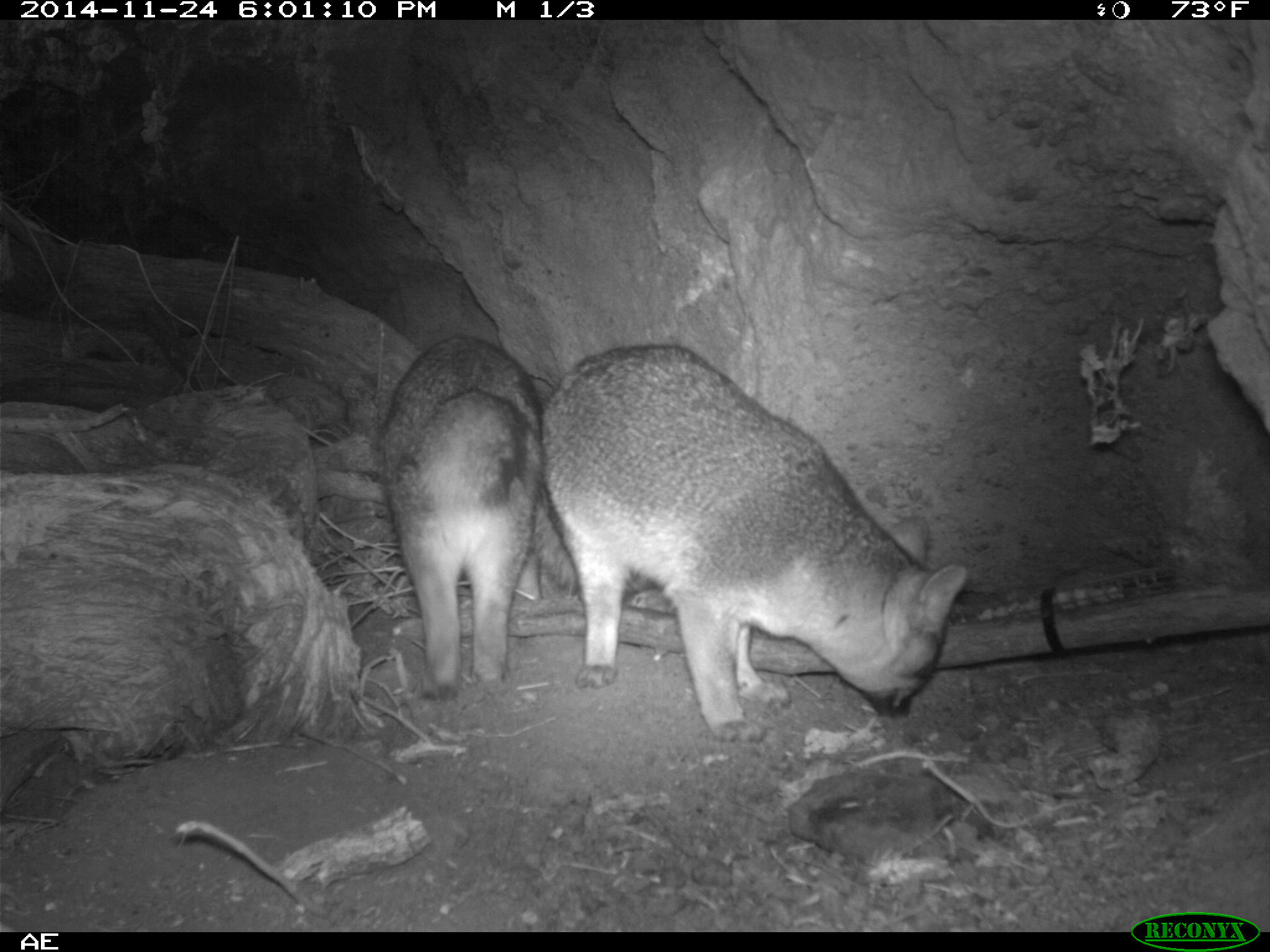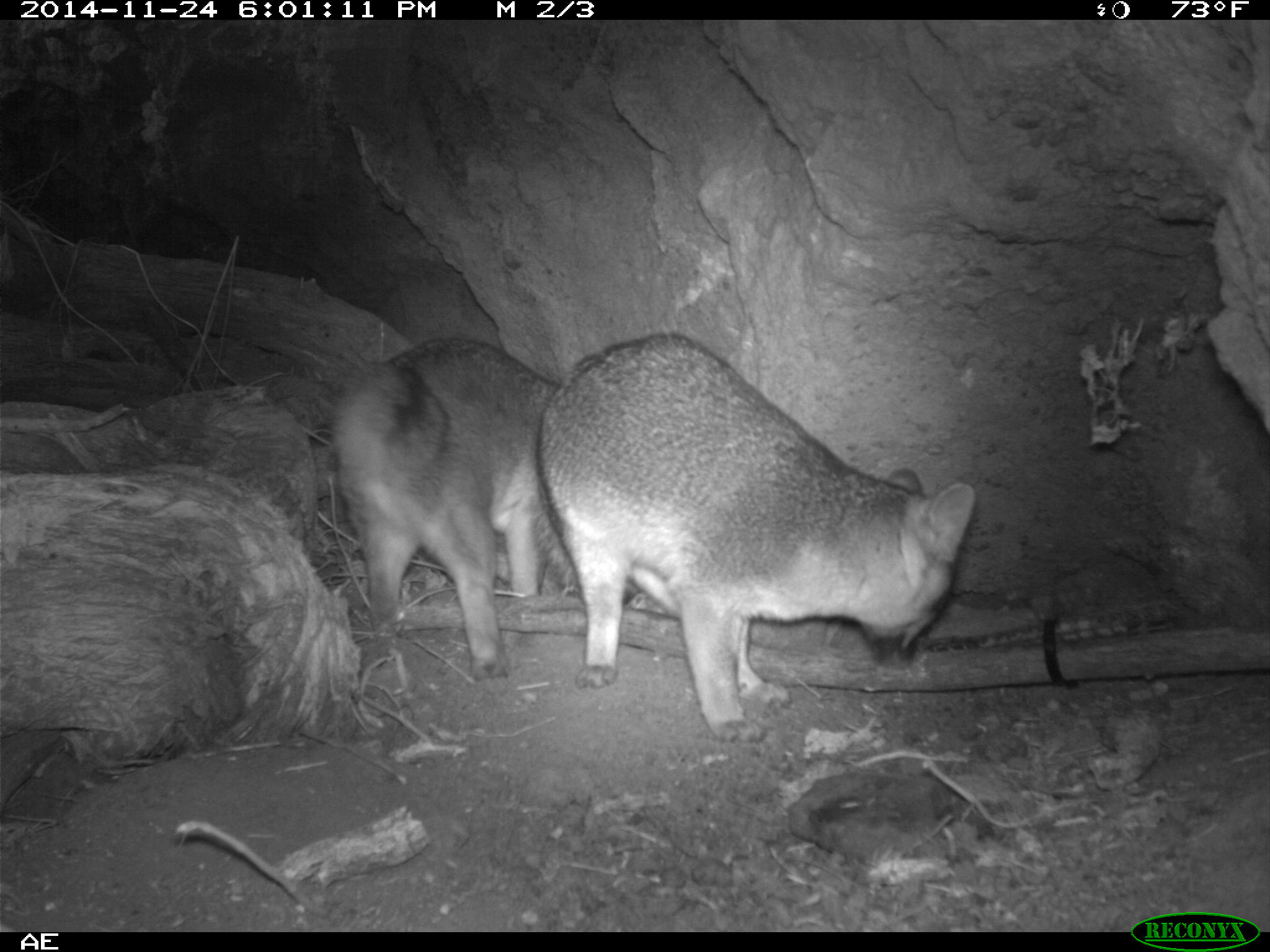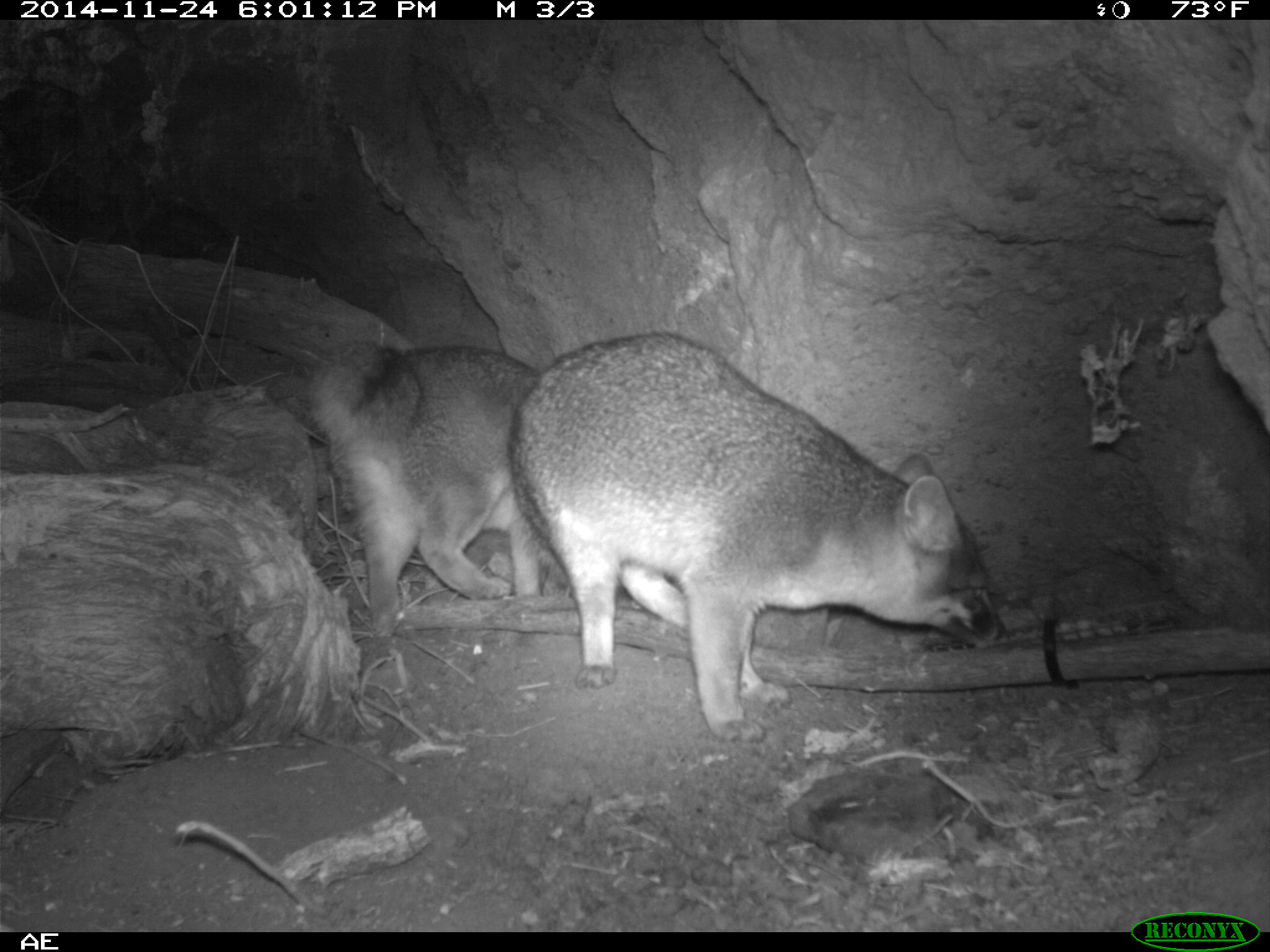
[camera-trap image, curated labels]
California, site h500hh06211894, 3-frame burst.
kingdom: Animalia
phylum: Chordata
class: Mammalia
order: Carnivora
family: Canidae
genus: Urocyon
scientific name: Urocyon littoralis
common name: island fox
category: fox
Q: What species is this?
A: Fox (island fox) (Urocyon littoralis).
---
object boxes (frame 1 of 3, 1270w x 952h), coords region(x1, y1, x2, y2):
fox: region(541, 343, 966, 745); region(381, 335, 541, 702)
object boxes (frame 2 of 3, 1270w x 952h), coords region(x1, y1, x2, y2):
fox: region(537, 331, 974, 746); region(331, 338, 562, 677)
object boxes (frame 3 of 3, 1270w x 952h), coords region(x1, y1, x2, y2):
fox: region(505, 327, 1010, 746); region(298, 338, 543, 637)